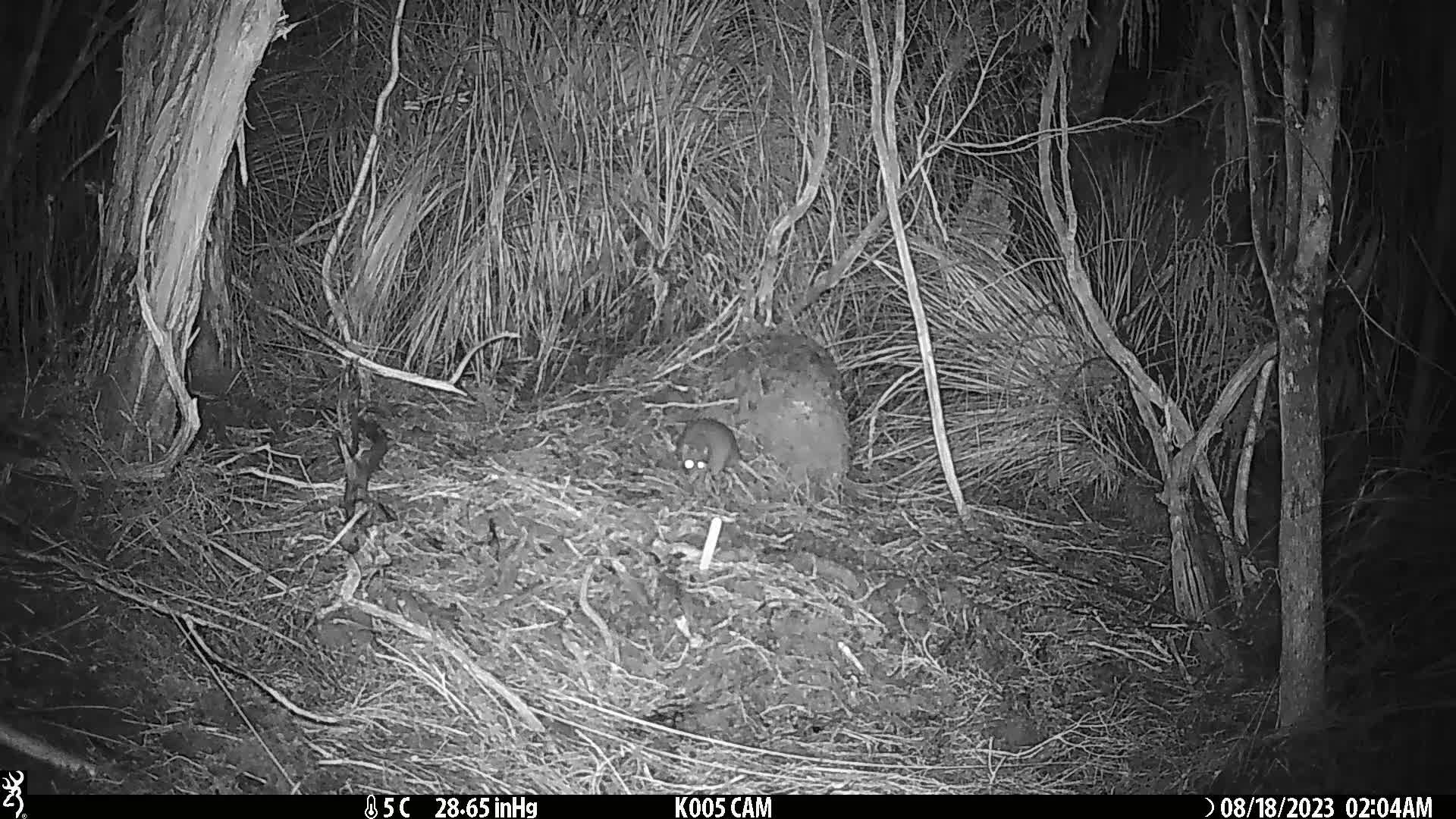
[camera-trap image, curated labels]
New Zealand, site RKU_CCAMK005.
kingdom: Animalia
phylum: Chordata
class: Mammalia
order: Rodentia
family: Muridae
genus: Rattus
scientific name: Rattus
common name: rat